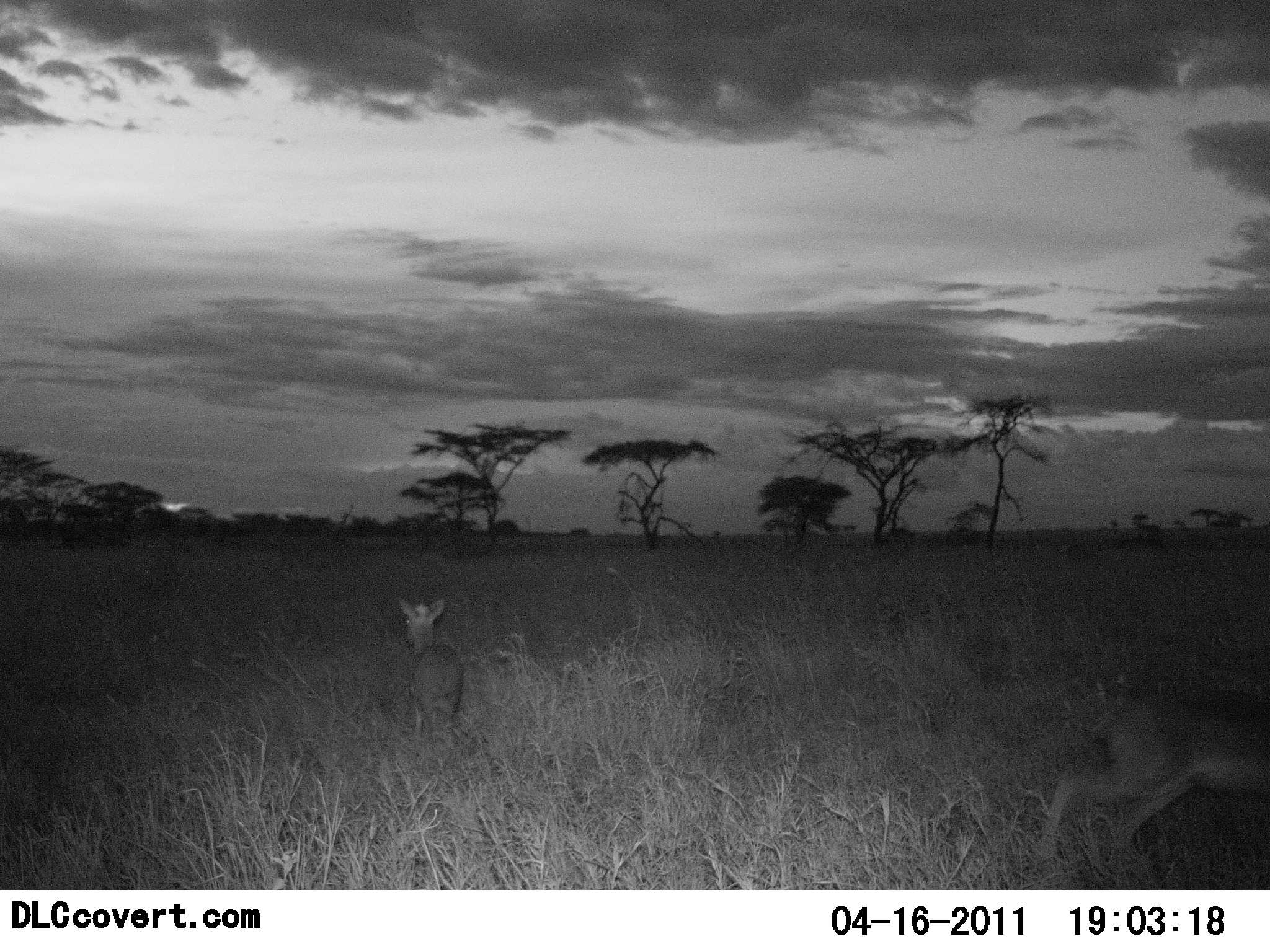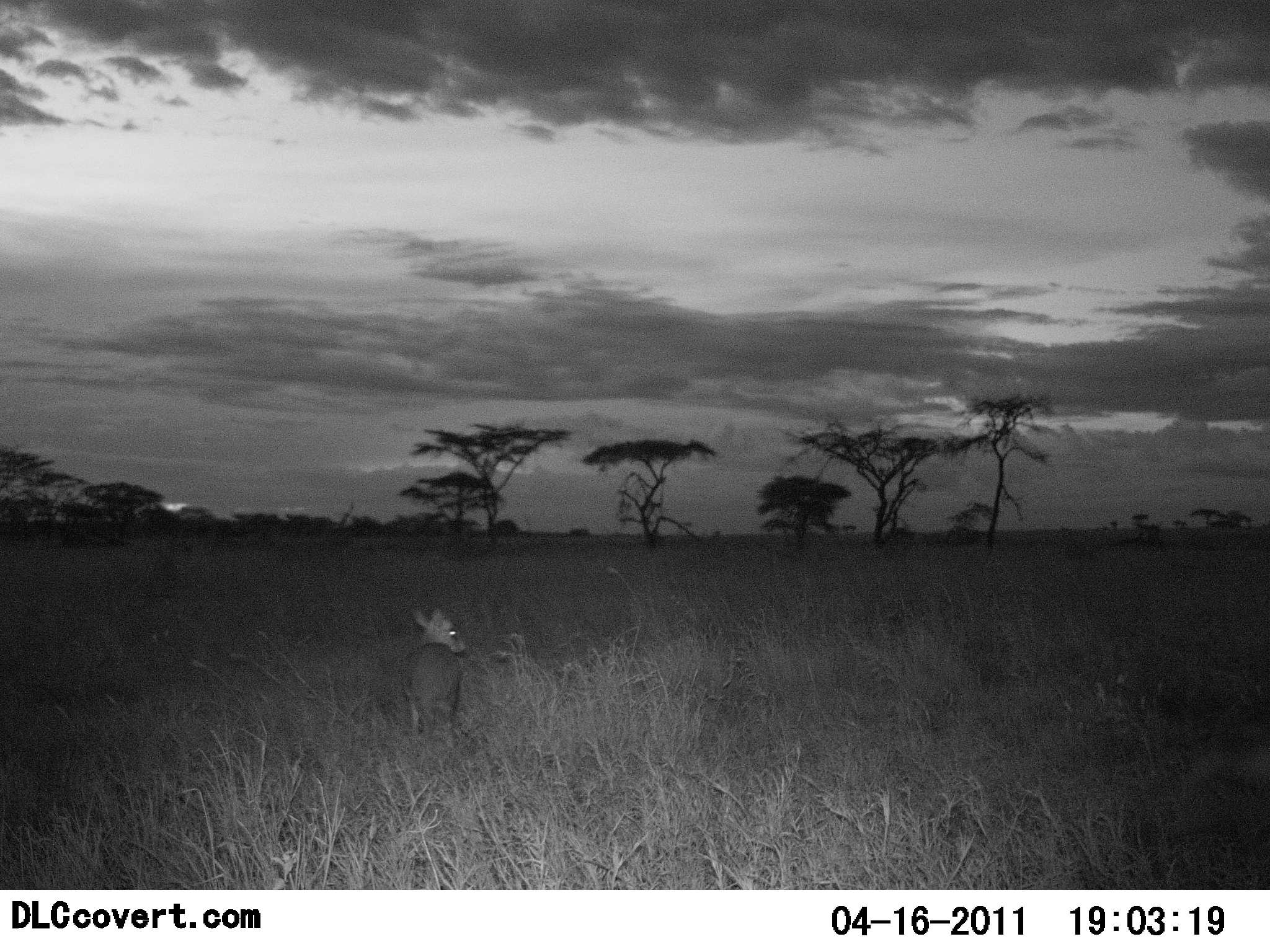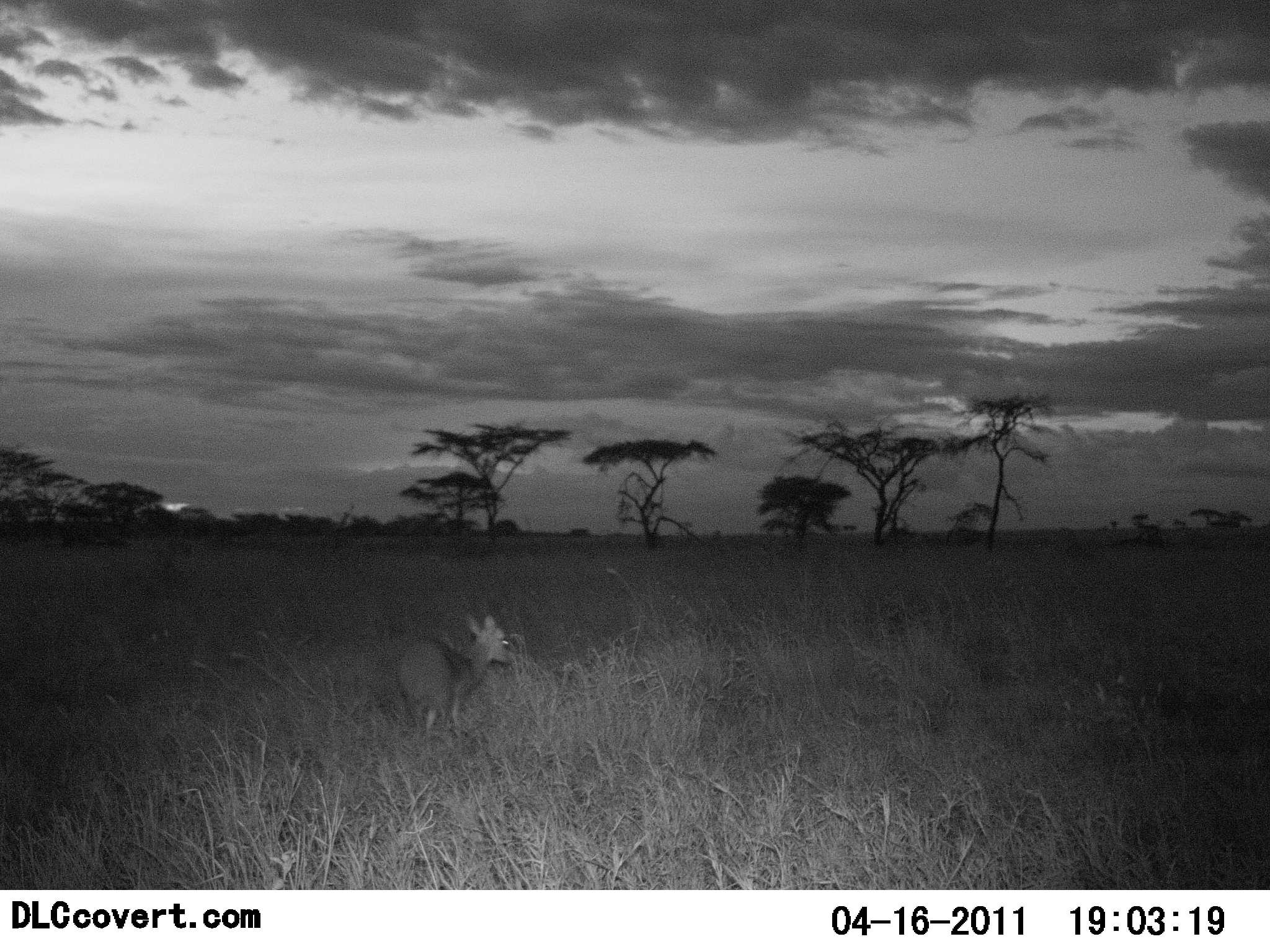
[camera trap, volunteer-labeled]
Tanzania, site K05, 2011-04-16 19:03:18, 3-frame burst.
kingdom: Animalia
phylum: Chordata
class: Mammalia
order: Artiodactyla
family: Bovidae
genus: Madoqua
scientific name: Madoqua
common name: dikdik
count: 2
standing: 25%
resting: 0%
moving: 100%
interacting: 0%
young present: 17%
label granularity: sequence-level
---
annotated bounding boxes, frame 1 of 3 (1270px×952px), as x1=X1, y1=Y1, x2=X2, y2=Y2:
animal: x1=1036, y1=689, x2=1269, y2=870; x1=399, y1=596, x2=464, y2=740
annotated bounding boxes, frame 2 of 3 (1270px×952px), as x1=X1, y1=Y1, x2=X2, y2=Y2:
animal: x1=405, y1=607, x2=465, y2=751; x1=1180, y1=725, x2=1270, y2=801